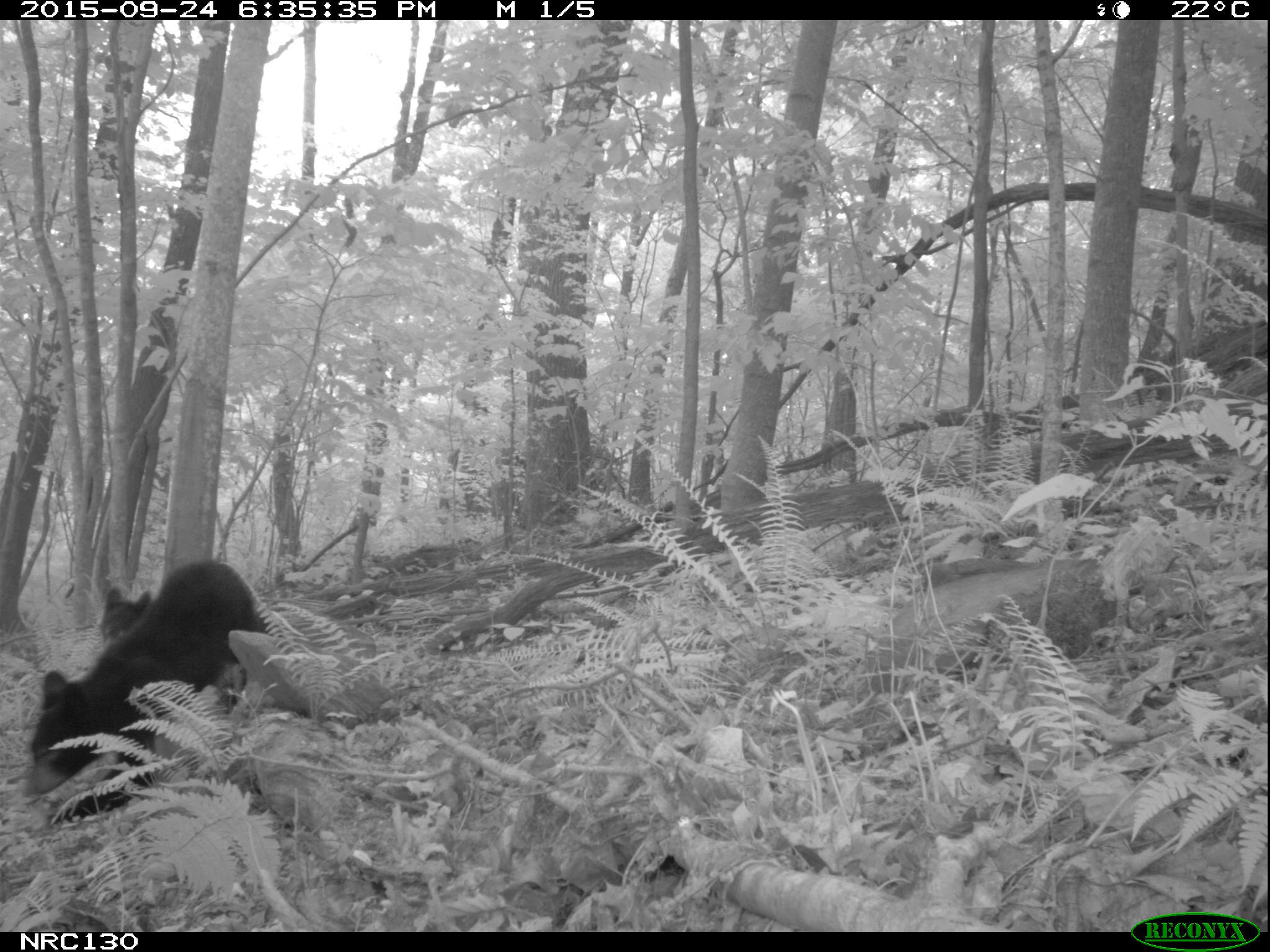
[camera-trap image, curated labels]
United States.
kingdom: Animalia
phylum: Chordata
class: Mammalia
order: Carnivora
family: Ursidae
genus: Ursus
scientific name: Ursus americanus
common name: american black bear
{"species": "American Black Bear (Ursus americanus)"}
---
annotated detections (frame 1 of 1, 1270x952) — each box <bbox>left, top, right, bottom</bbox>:
American Black Bear: <bbox>31, 555, 287, 765</bbox>